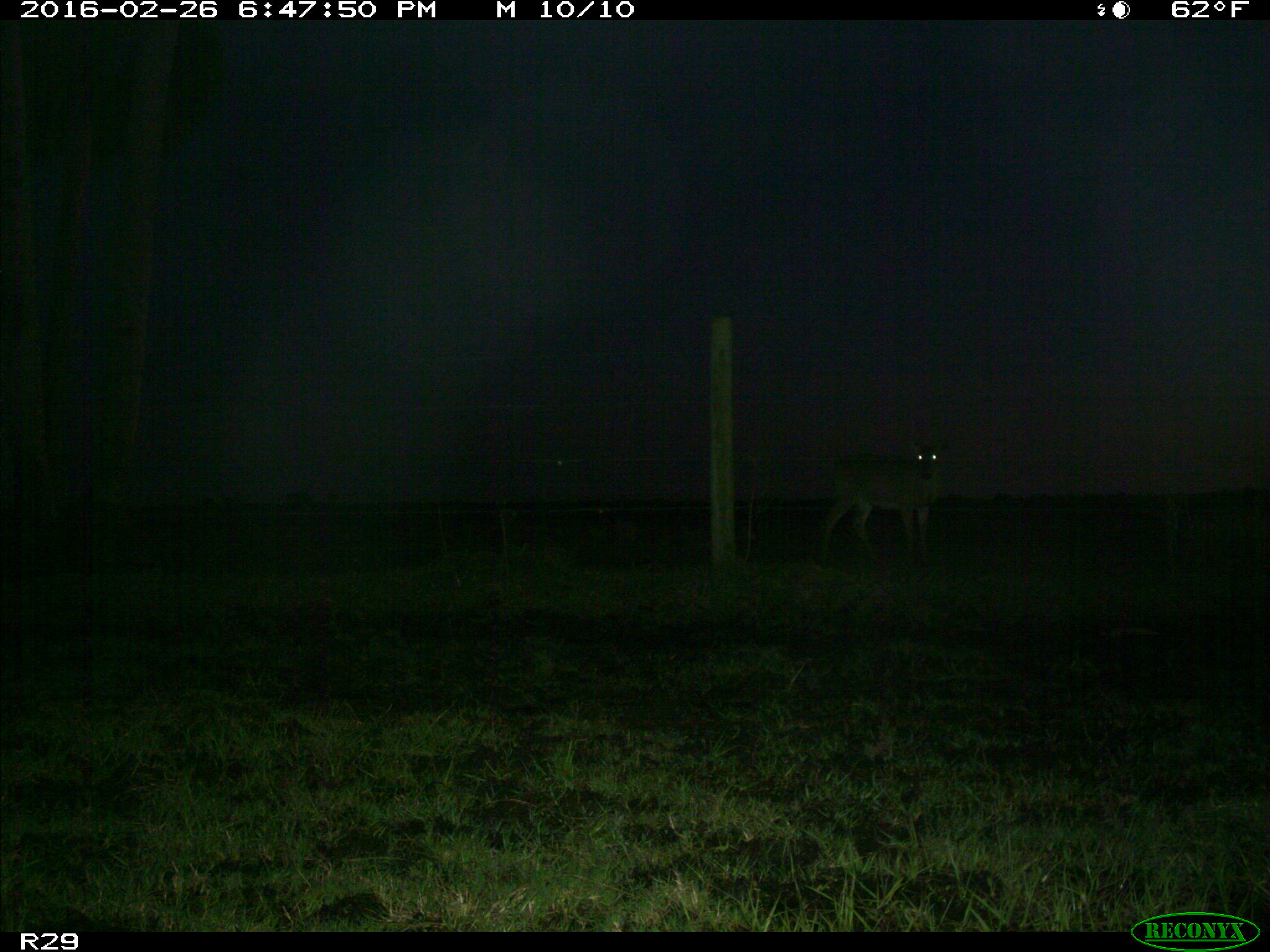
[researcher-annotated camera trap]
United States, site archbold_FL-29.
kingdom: Animalia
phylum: Chordata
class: Mammalia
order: Artiodactyla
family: Cervidae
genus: Odocoileus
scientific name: Odocoileus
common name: deer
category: unidentified deer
Unidentified deer (deer) (Odocoileus).